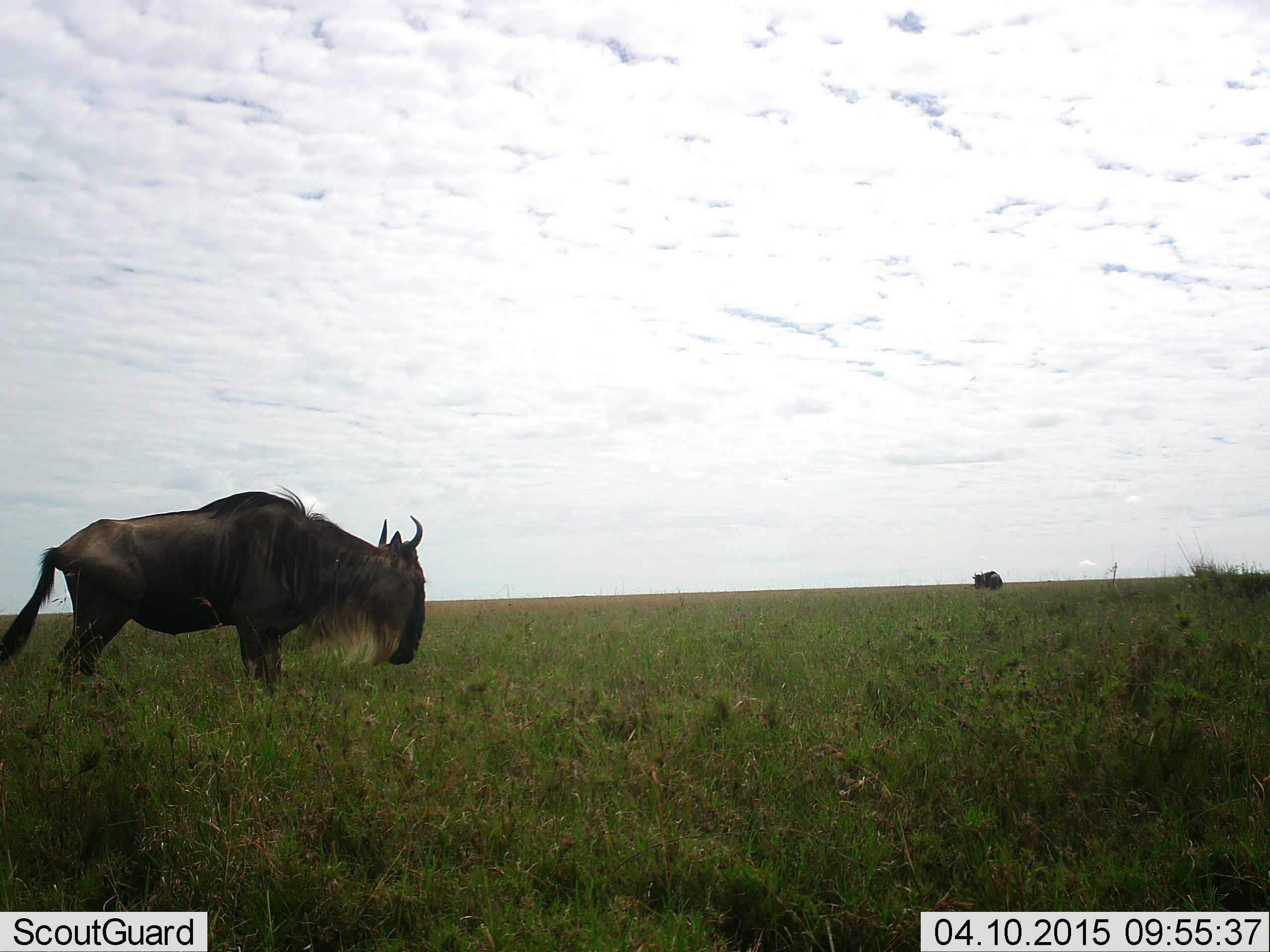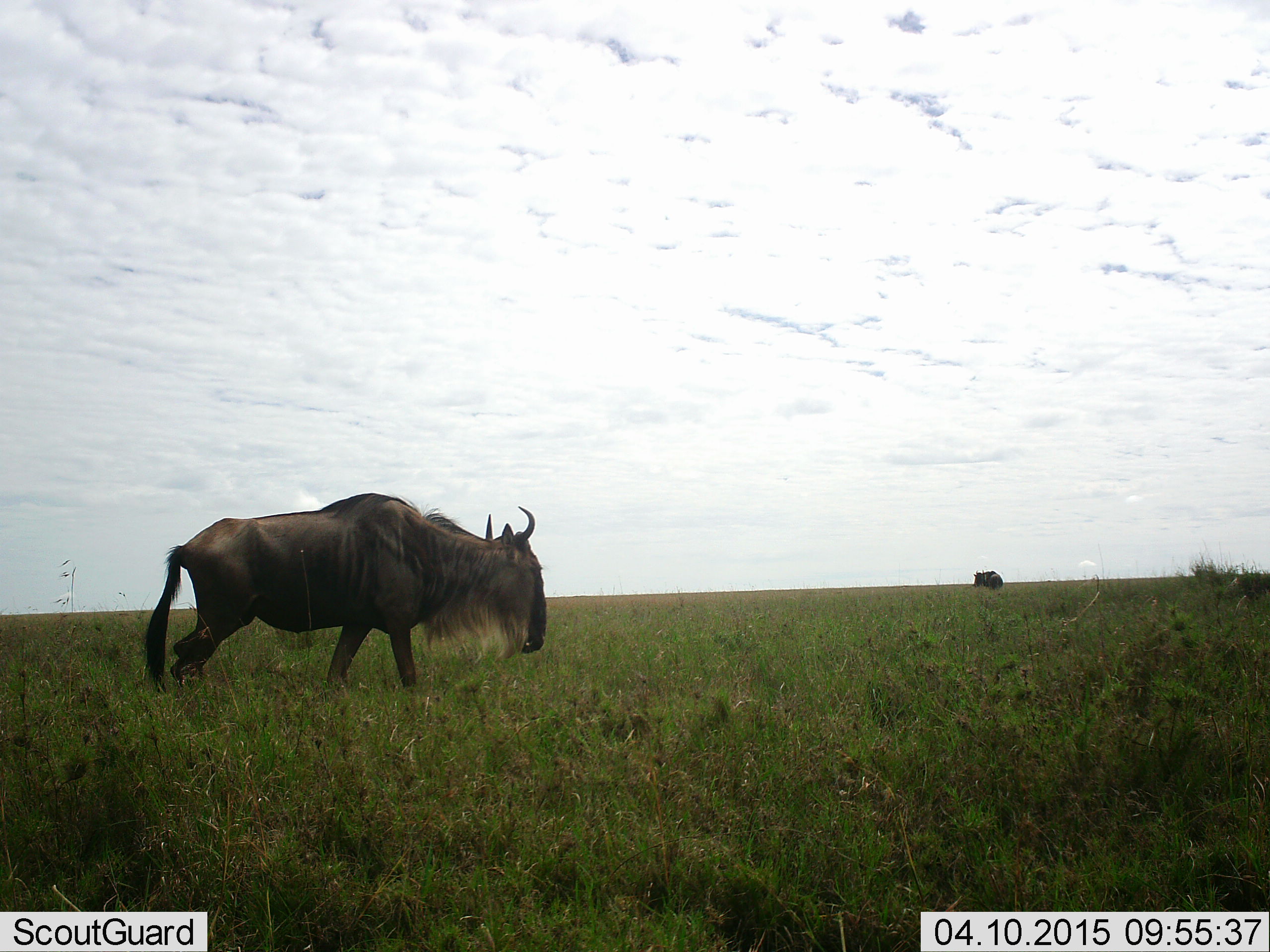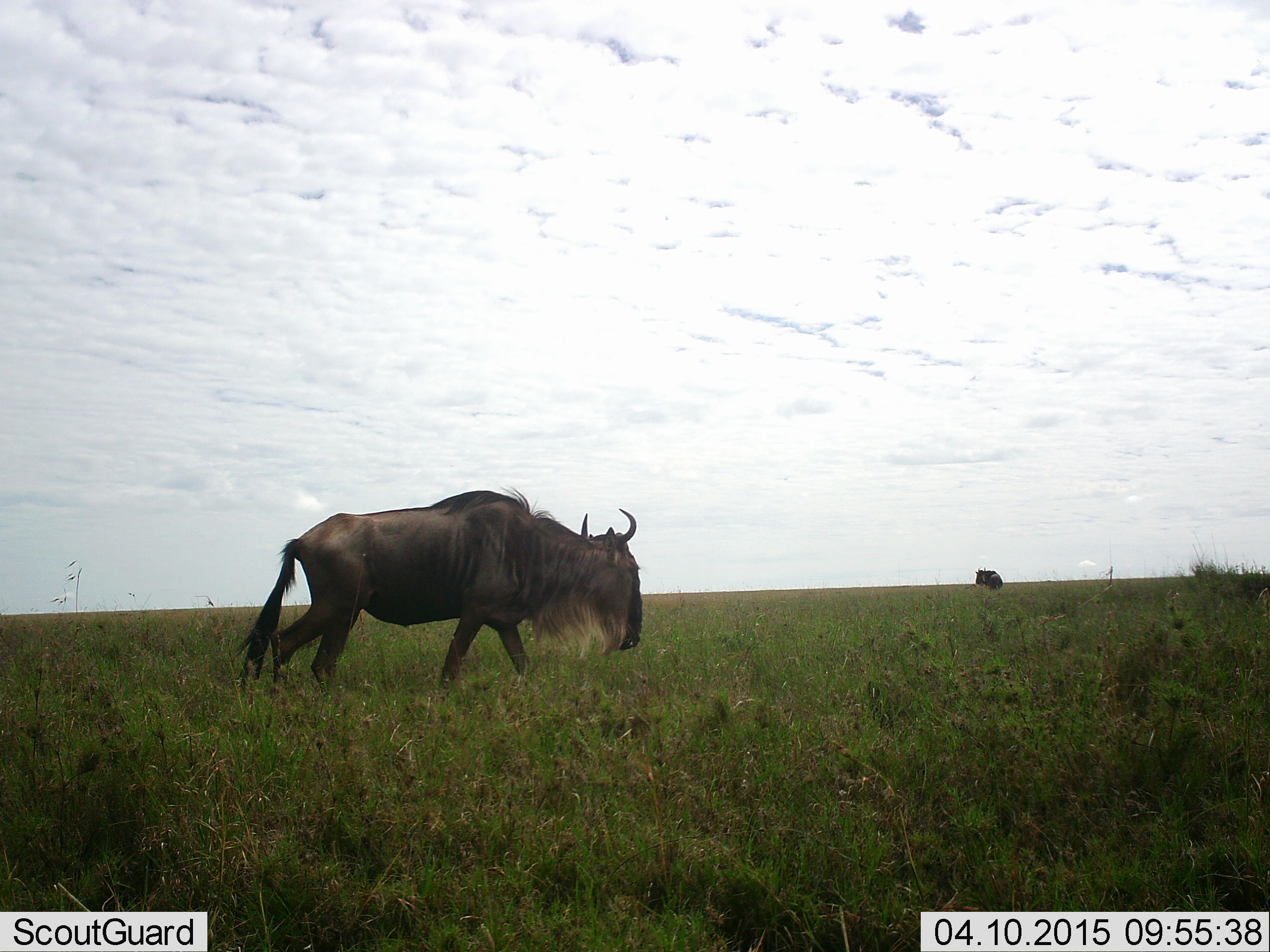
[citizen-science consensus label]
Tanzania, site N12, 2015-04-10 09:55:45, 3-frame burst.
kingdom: Animalia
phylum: Chordata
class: Mammalia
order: Artiodactyla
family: Bovidae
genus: Connochaetes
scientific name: Connochaetes taurinus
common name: blue wildebeest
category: wildebeest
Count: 2.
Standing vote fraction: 44%.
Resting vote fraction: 0%.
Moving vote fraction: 67%.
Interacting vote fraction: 0%.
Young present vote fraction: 0%.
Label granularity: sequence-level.